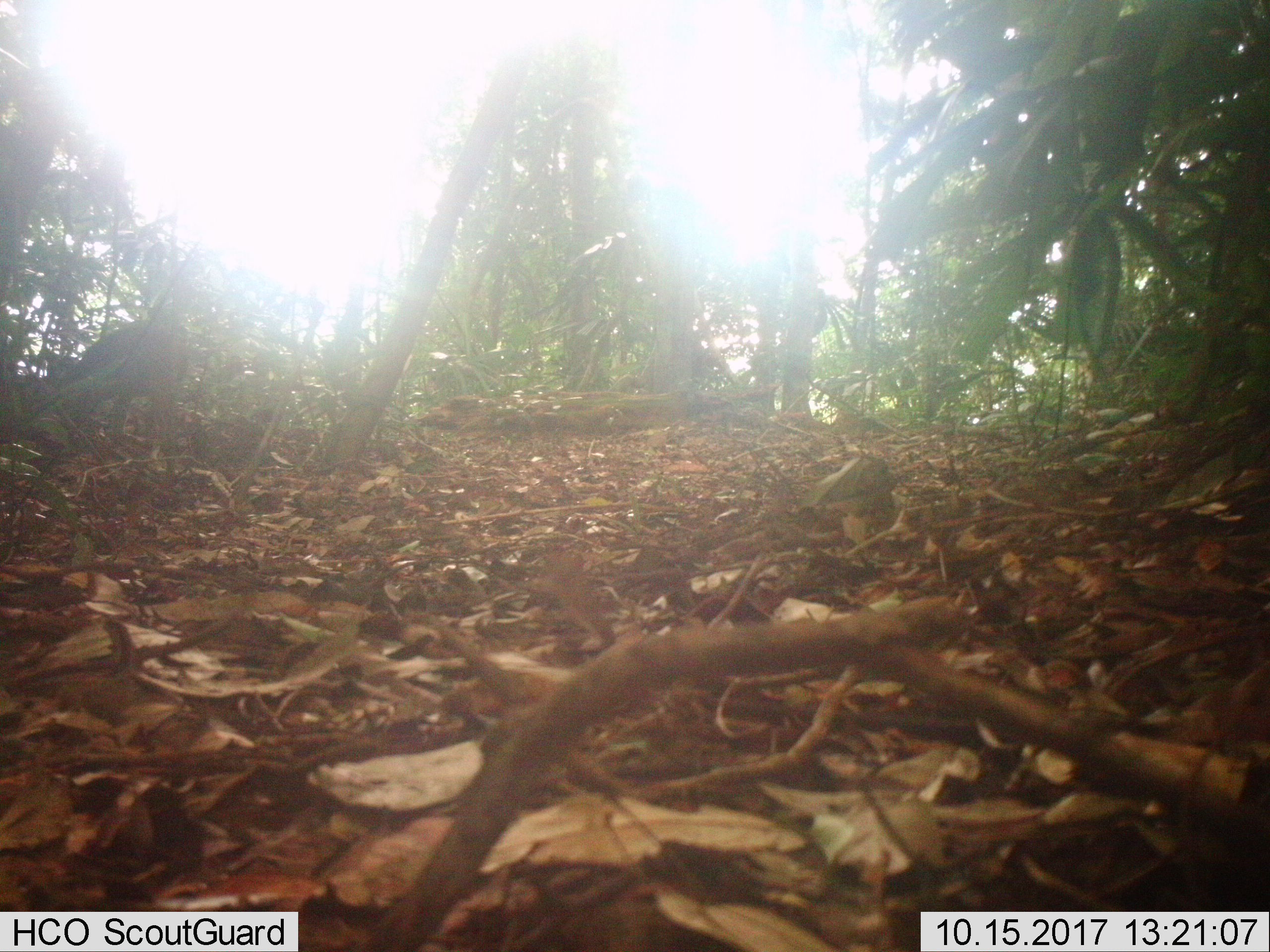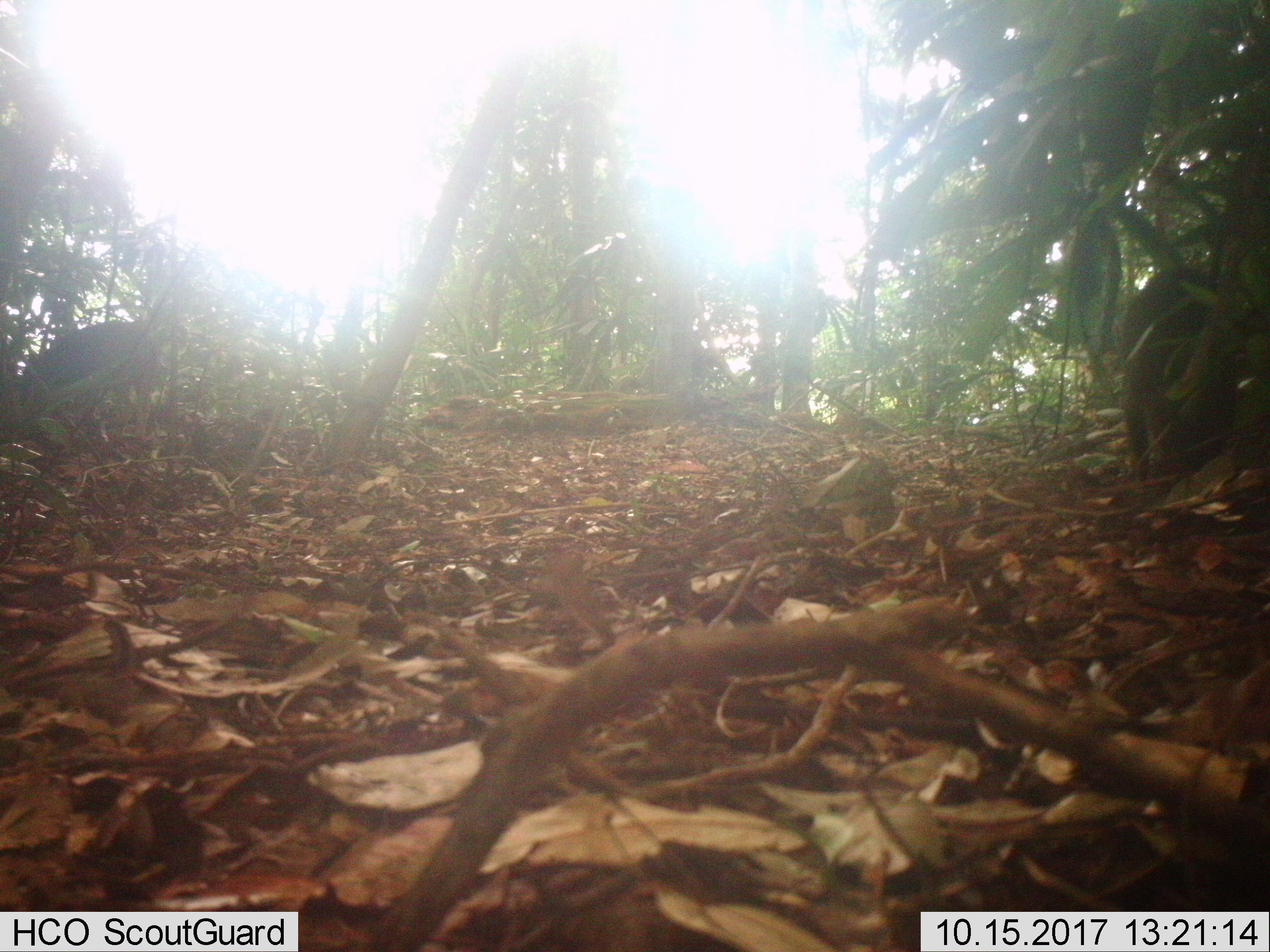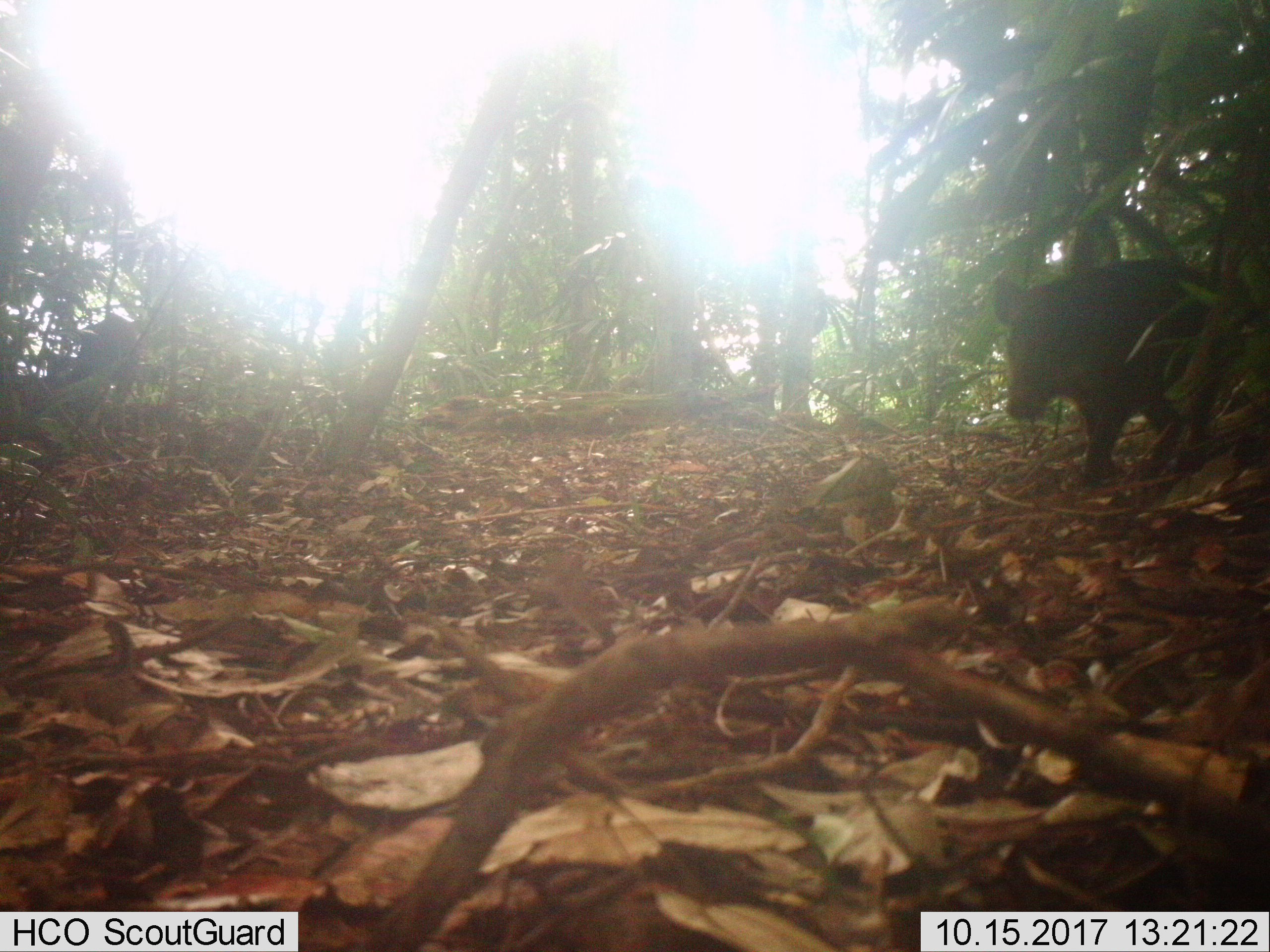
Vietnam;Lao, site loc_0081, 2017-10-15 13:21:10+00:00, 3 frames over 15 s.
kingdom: Animalia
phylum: Chordata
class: Mammalia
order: Artiodactyla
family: Suidae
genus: Sus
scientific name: Sus scrofa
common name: eurasian wild pig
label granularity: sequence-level